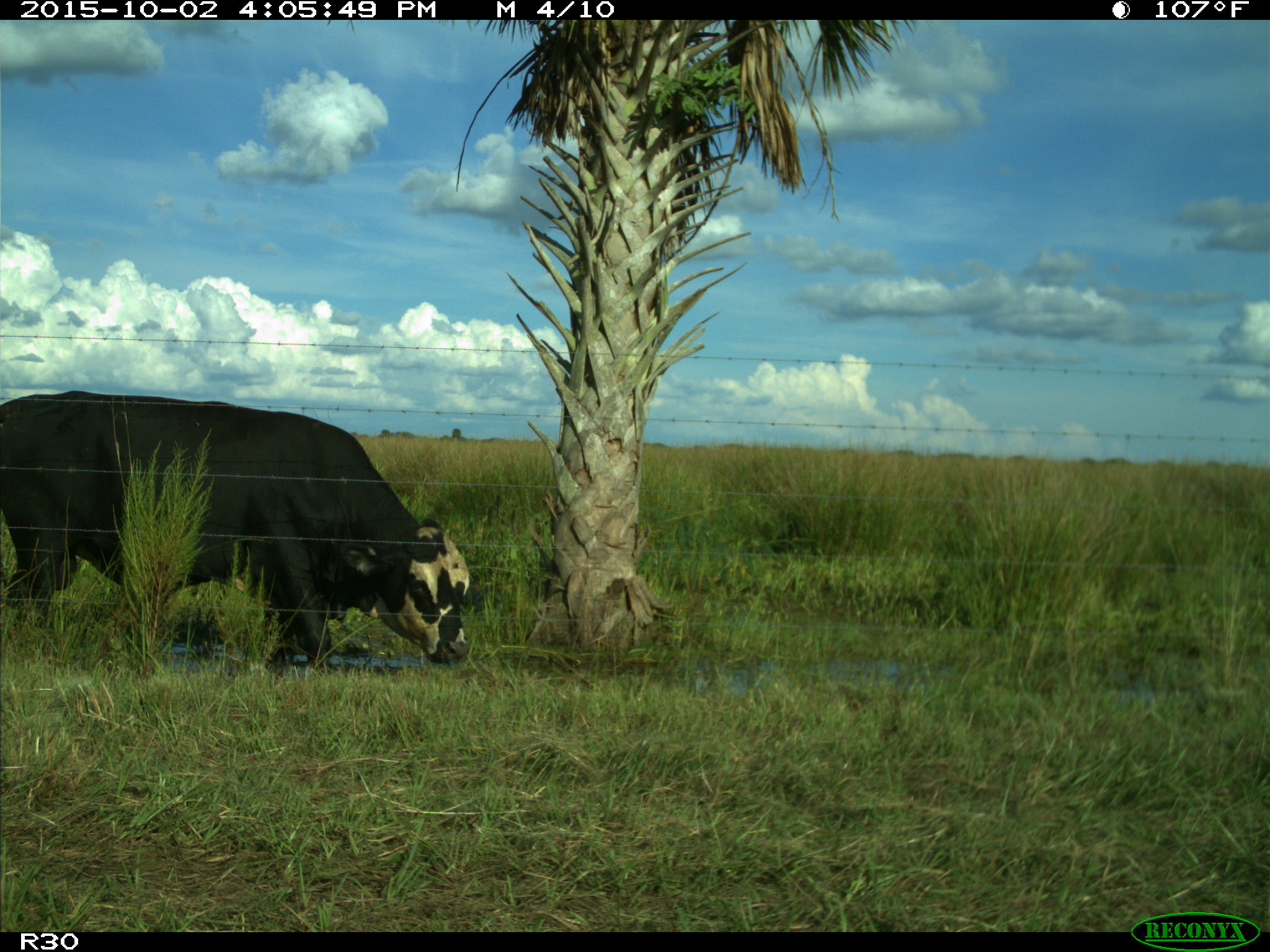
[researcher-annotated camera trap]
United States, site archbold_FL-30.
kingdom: Animalia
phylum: Chordata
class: Mammalia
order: Artiodactyla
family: Bovidae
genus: Bos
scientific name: Bos taurus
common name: domestic cow